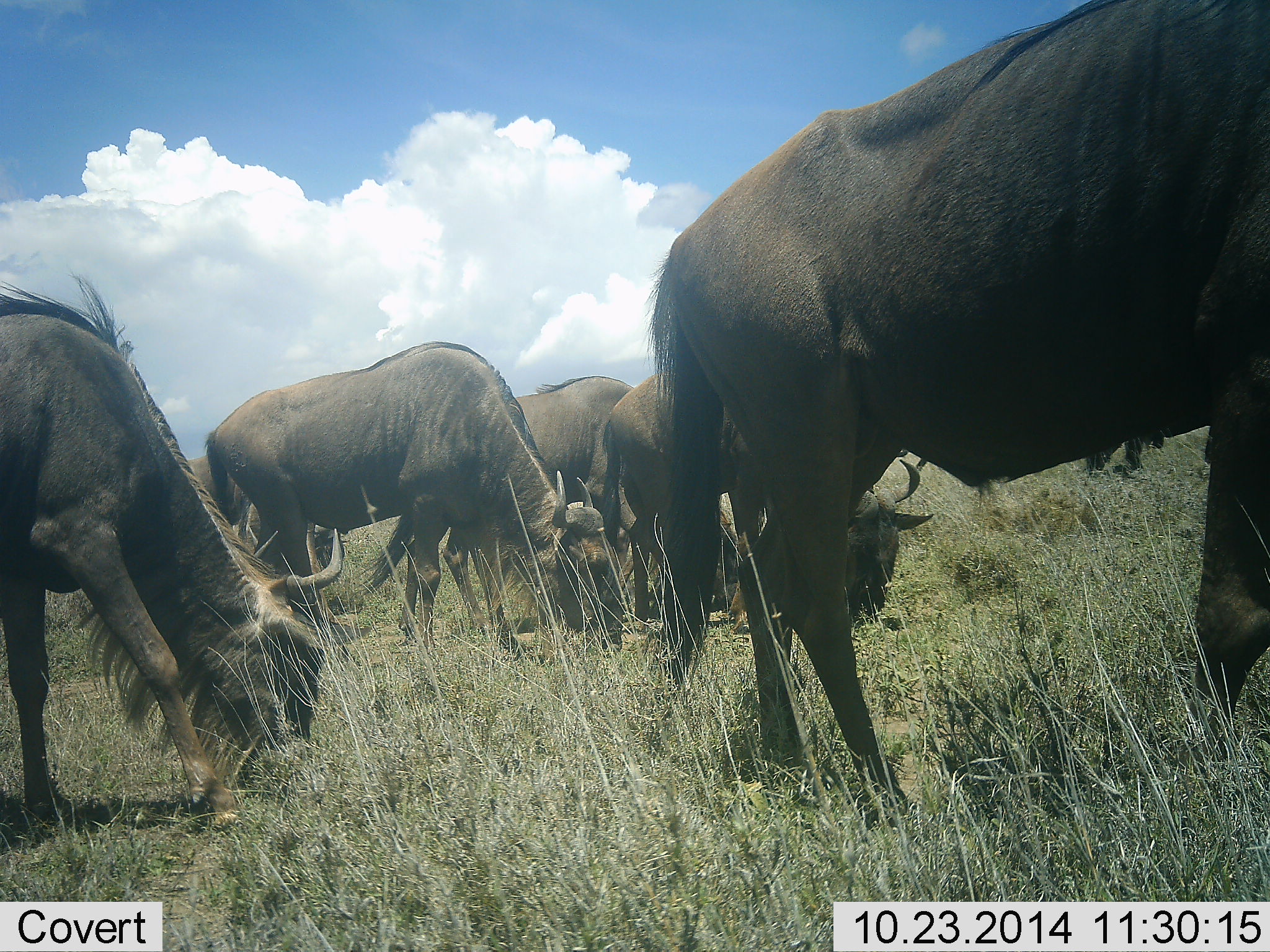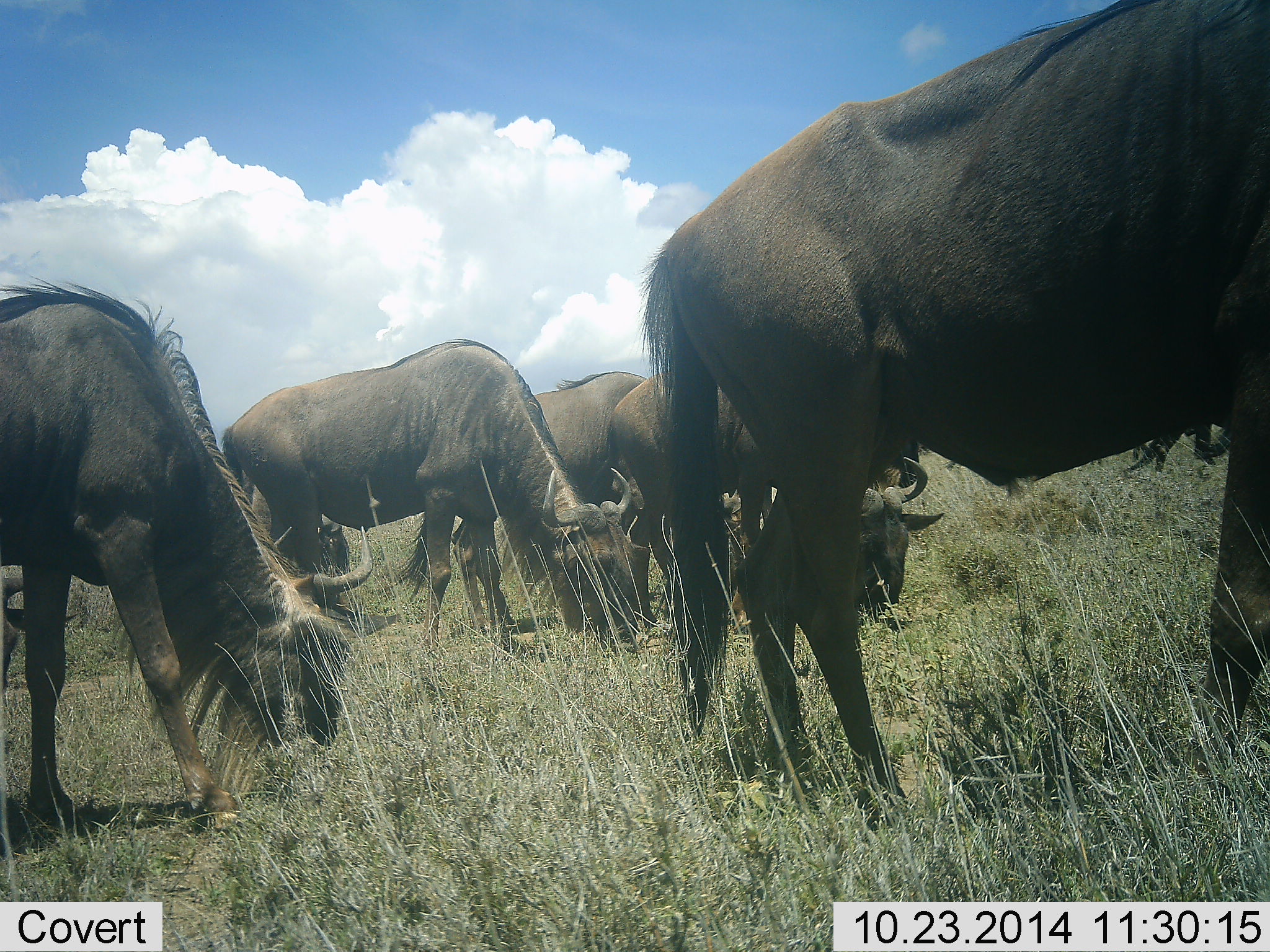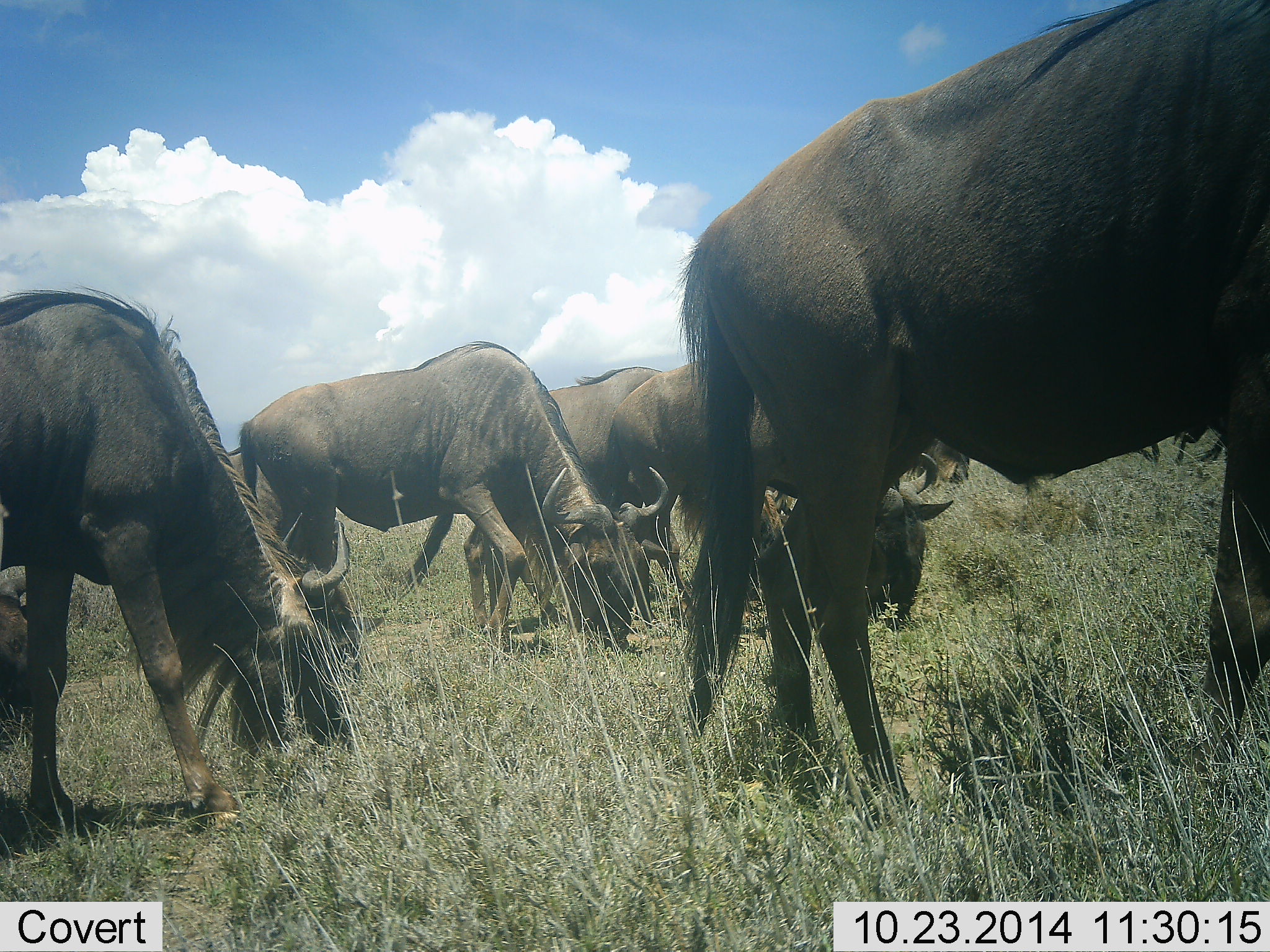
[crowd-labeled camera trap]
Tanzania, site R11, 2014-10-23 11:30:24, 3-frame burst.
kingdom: Animalia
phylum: Chordata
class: Mammalia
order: Artiodactyla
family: Bovidae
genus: Connochaetes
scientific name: Connochaetes taurinus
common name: blue wildebeest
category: wildebeest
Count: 6.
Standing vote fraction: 0%.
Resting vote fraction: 10%.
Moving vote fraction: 0%.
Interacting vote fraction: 0%.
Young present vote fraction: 0%.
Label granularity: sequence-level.